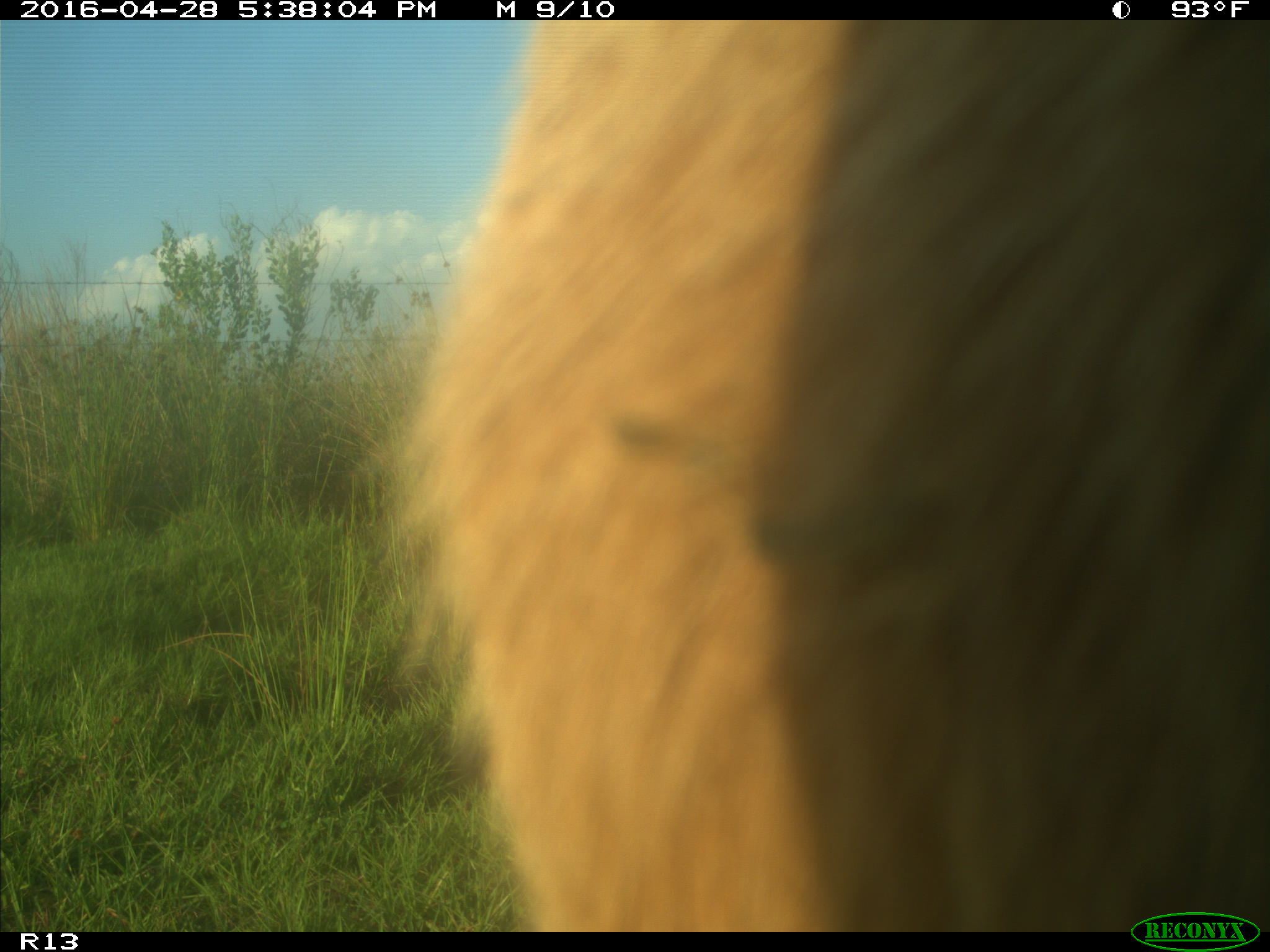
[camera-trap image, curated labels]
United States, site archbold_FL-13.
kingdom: Animalia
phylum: Chordata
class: Mammalia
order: Artiodactyla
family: Bovidae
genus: Bos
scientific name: Bos taurus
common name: domestic cow